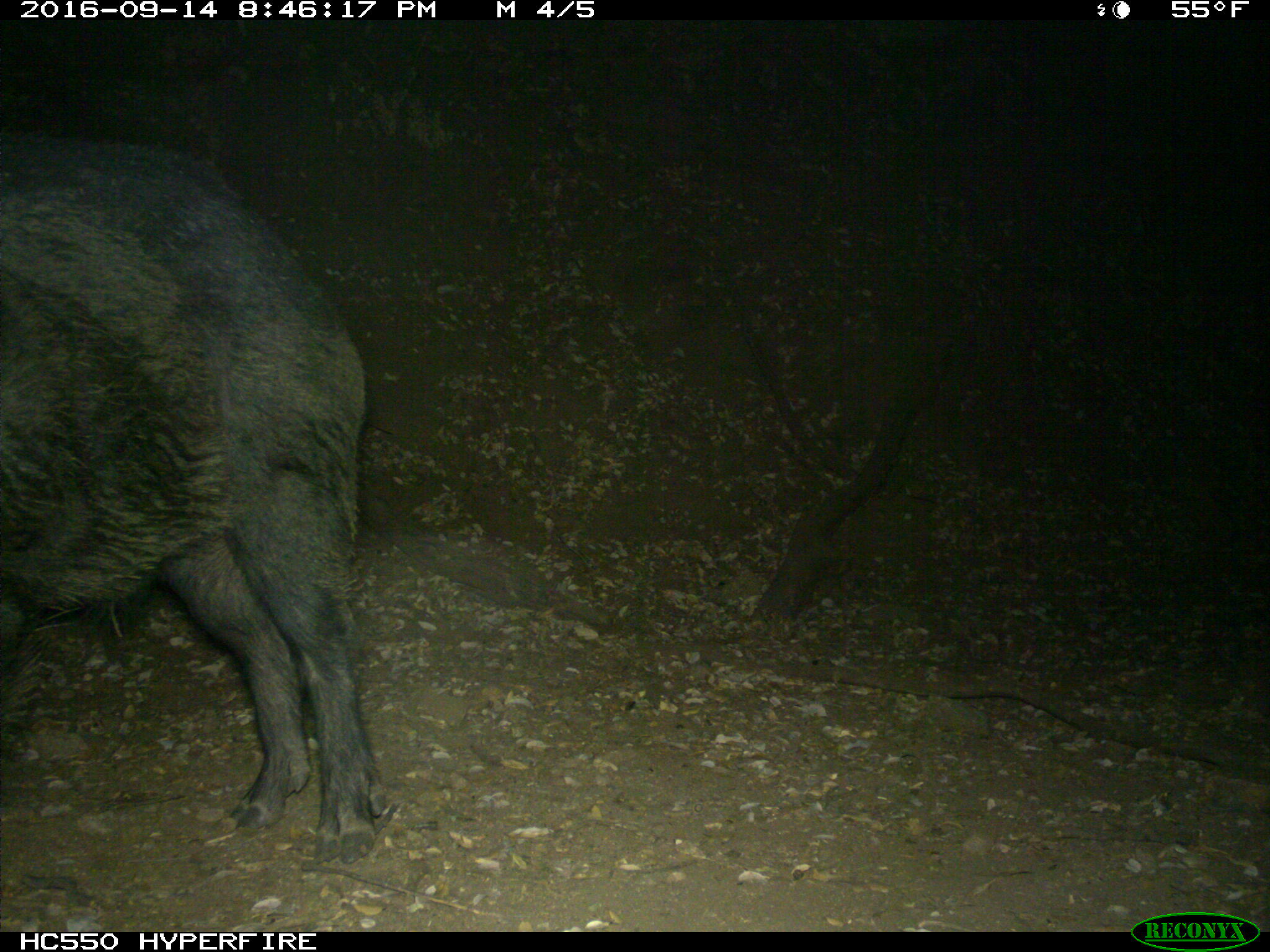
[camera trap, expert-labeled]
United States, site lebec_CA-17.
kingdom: Animalia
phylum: Chordata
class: Mammalia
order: Artiodactyla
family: Suidae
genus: Sus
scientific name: Sus scrofa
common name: wild boar